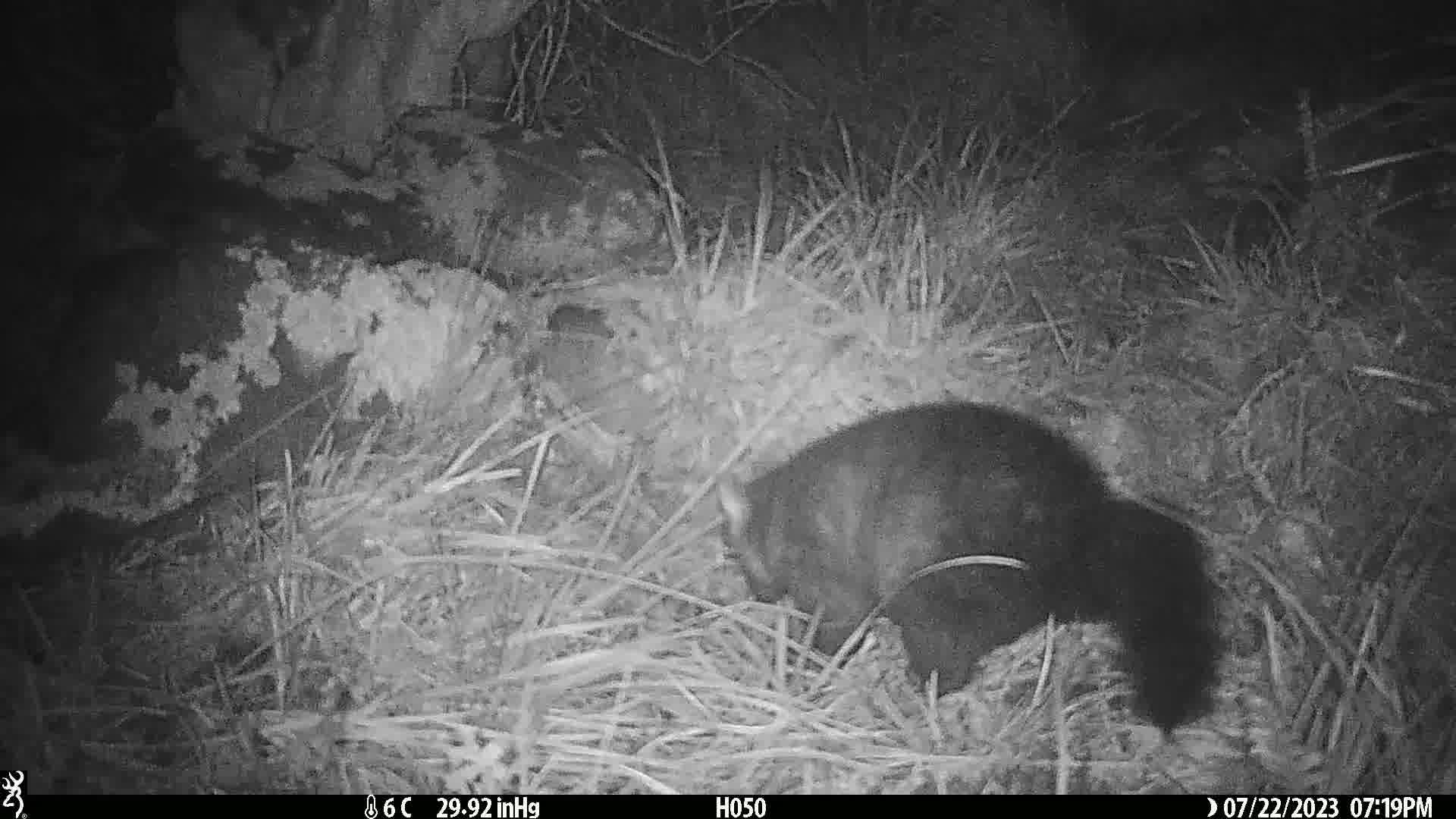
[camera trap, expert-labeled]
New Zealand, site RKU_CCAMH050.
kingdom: Animalia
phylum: Chordata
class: Mammalia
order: Diprotodontia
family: Phalangeridae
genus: Trichosurus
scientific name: Trichosurus vulpecula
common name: common brushtail possum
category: possum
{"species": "possum (common brushtail possum) (Trichosurus vulpecula)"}